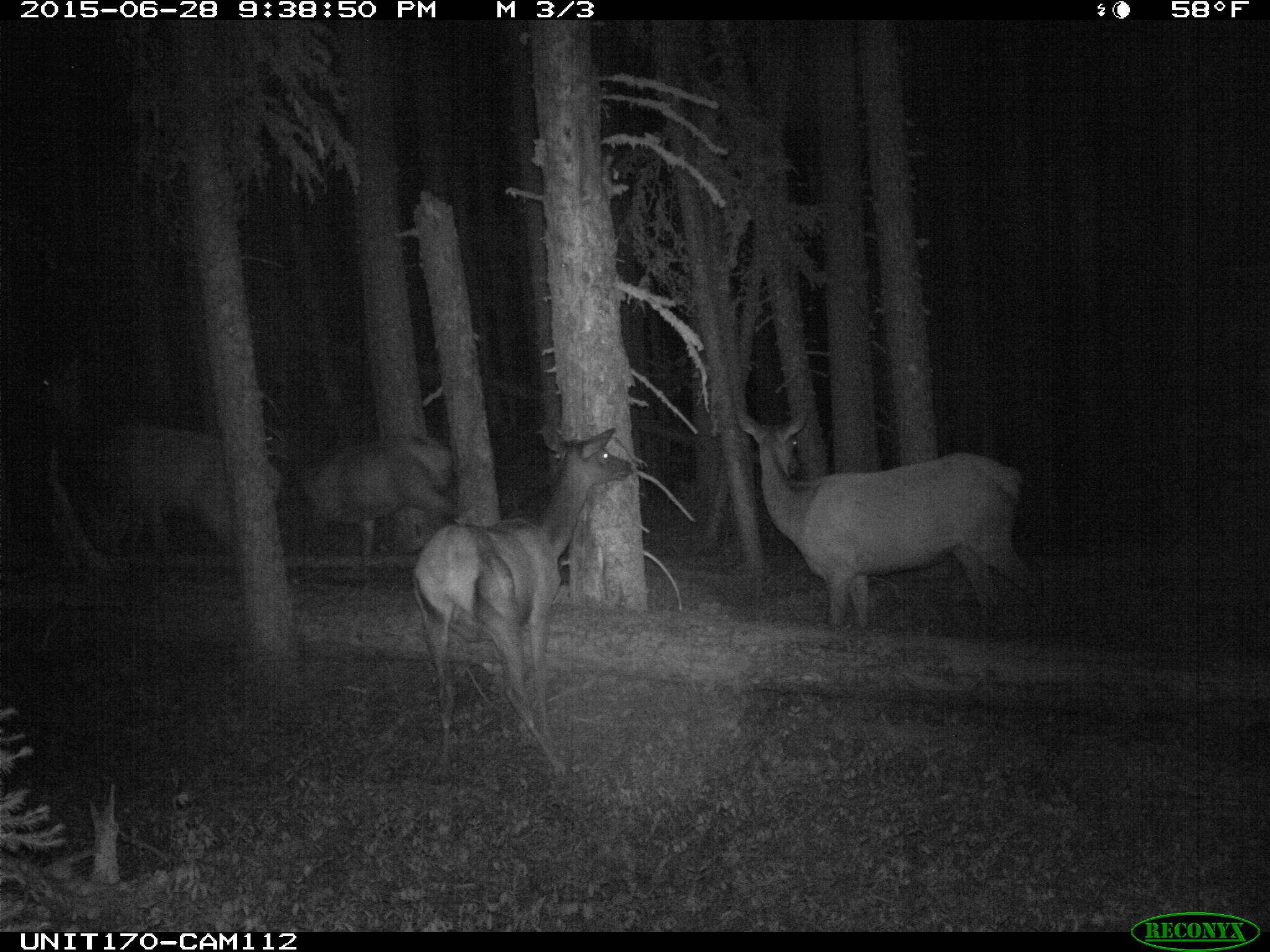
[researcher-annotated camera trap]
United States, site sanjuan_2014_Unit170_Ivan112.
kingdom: Animalia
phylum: Chordata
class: Mammalia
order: Artiodactyla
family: Cervidae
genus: Cervus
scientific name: Cervus elaphus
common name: red deer